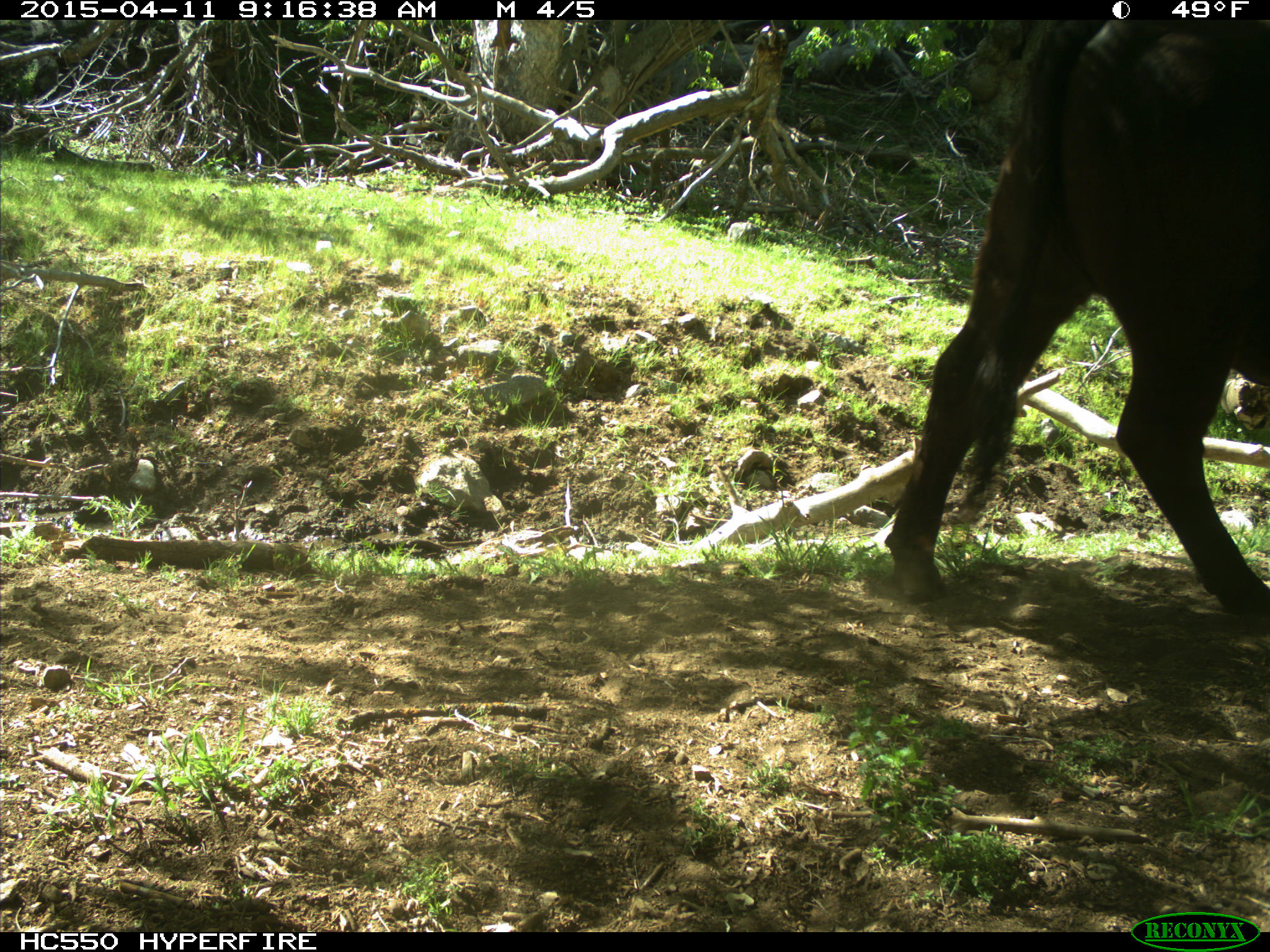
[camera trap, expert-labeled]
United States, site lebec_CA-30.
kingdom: Animalia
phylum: Chordata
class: Mammalia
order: Artiodactyla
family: Bovidae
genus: Bos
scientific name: Bos taurus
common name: domestic cow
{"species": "Bos taurus (domestic cow)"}